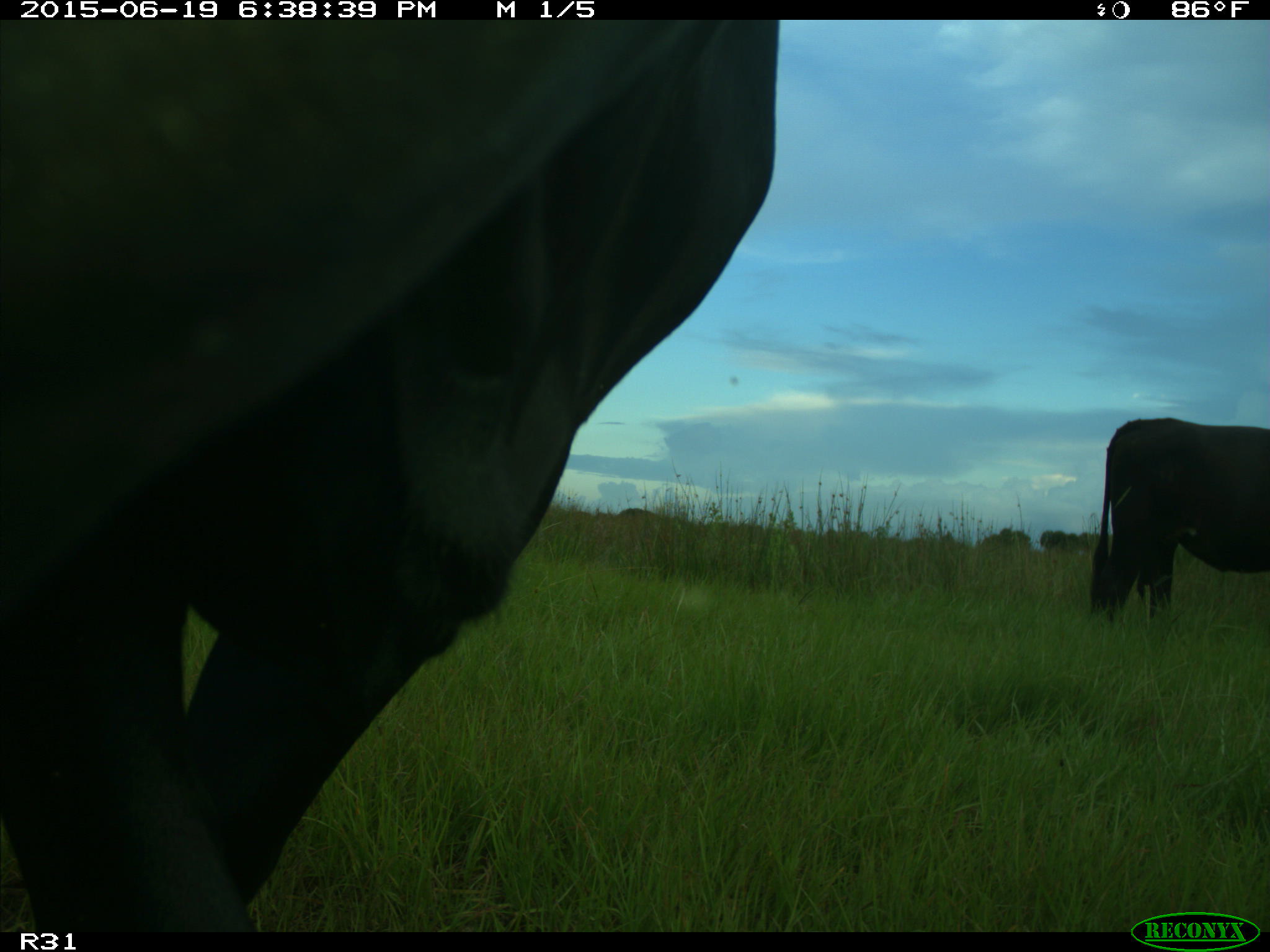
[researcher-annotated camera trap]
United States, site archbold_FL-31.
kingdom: Animalia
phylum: Chordata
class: Mammalia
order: Artiodactyla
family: Bovidae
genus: Bos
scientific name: Bos taurus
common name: domestic cow